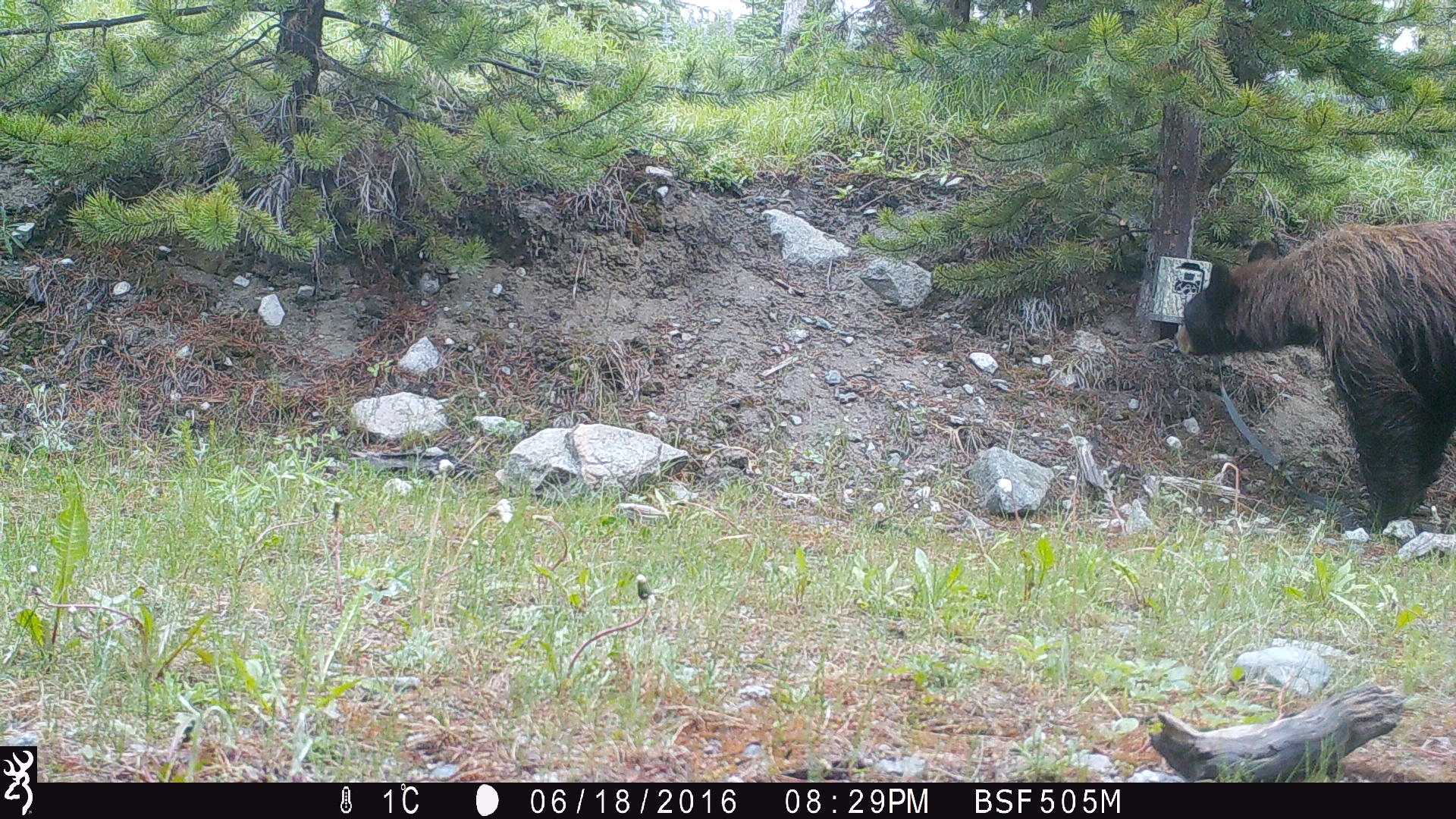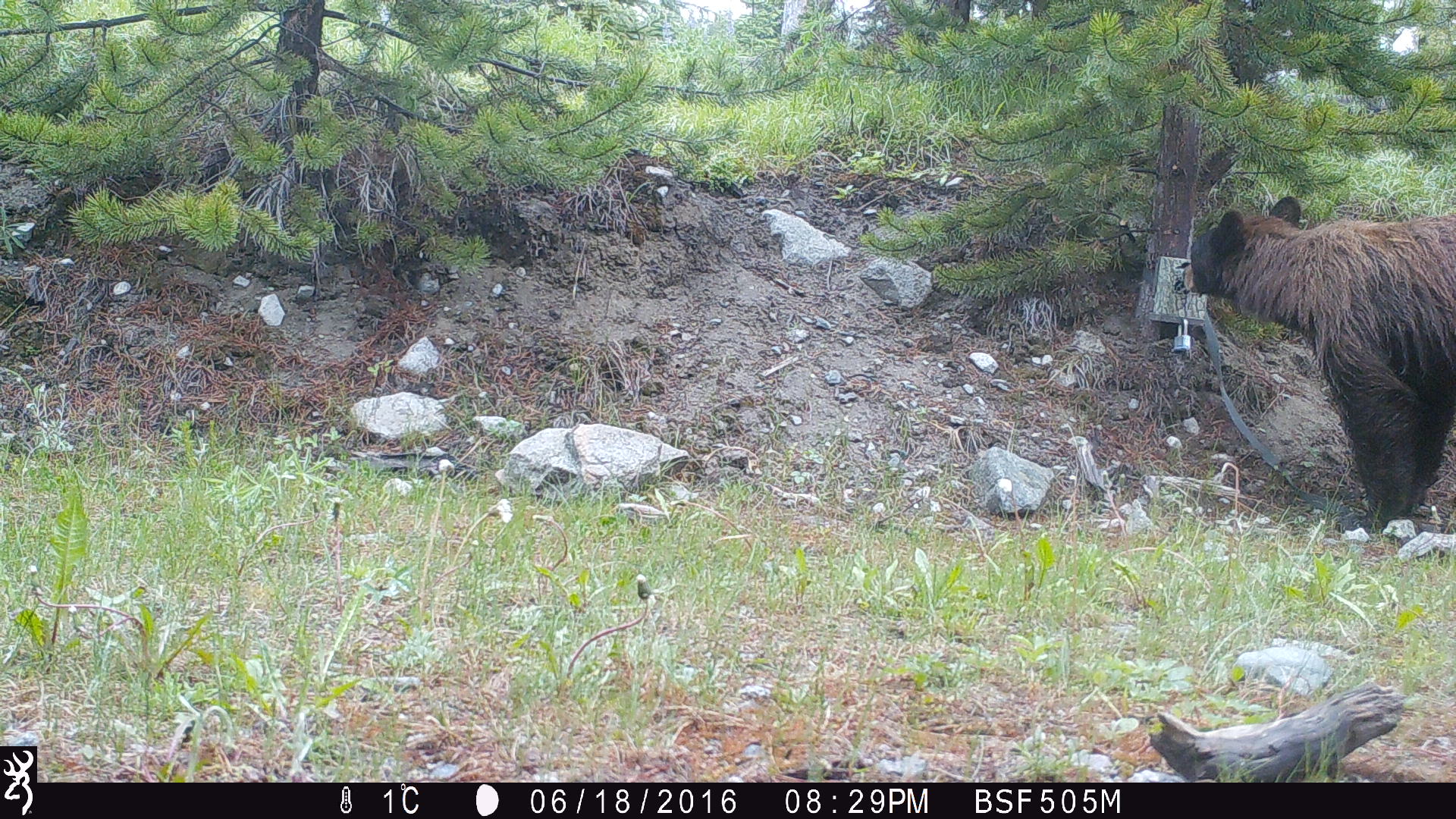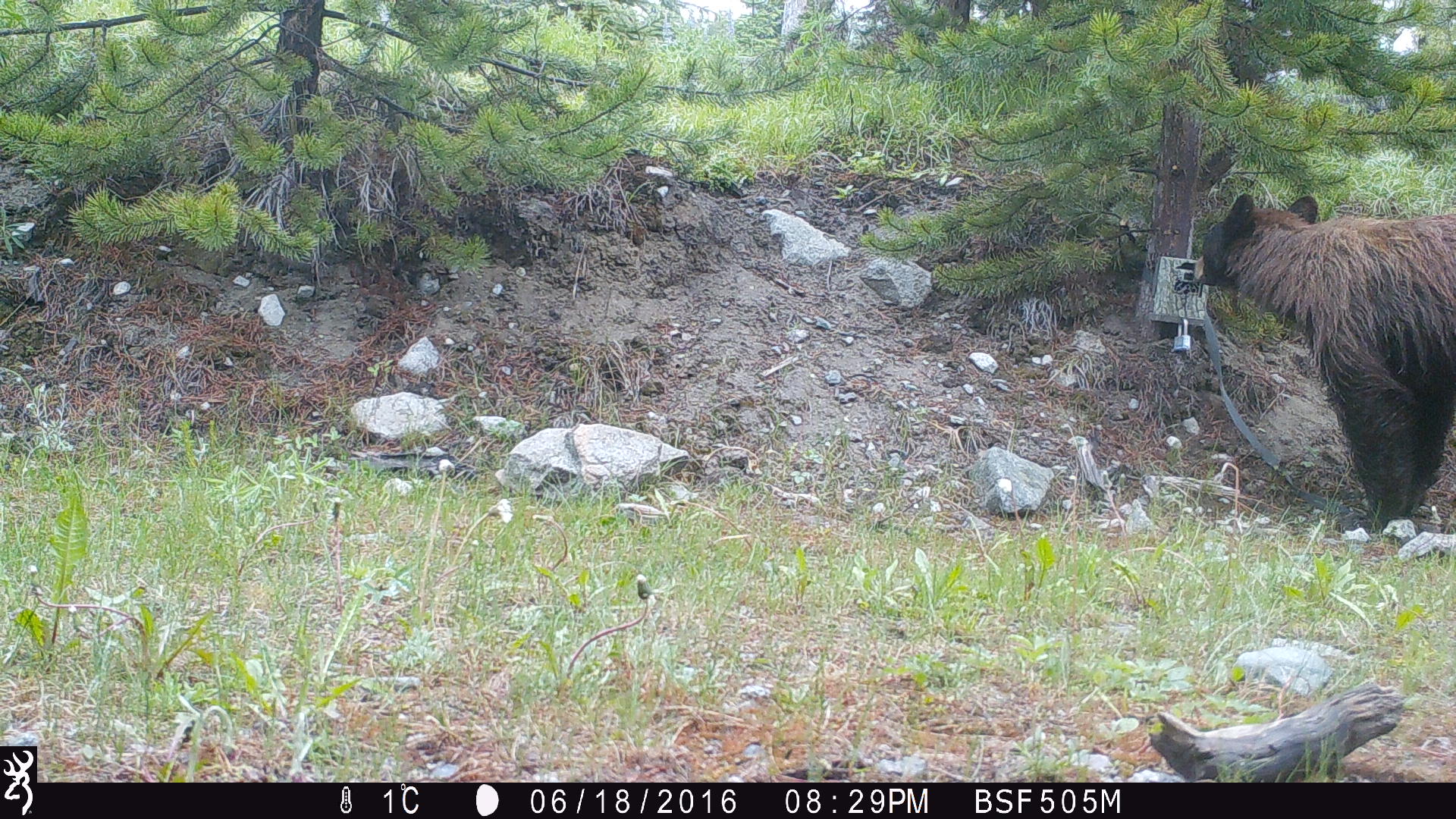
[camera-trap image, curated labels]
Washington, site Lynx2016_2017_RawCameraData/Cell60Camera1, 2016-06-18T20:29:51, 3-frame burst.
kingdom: Animalia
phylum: Chordata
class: Mammalia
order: Carnivora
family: Ursidae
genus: Ursus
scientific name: Ursus americanus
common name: american black bear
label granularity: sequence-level